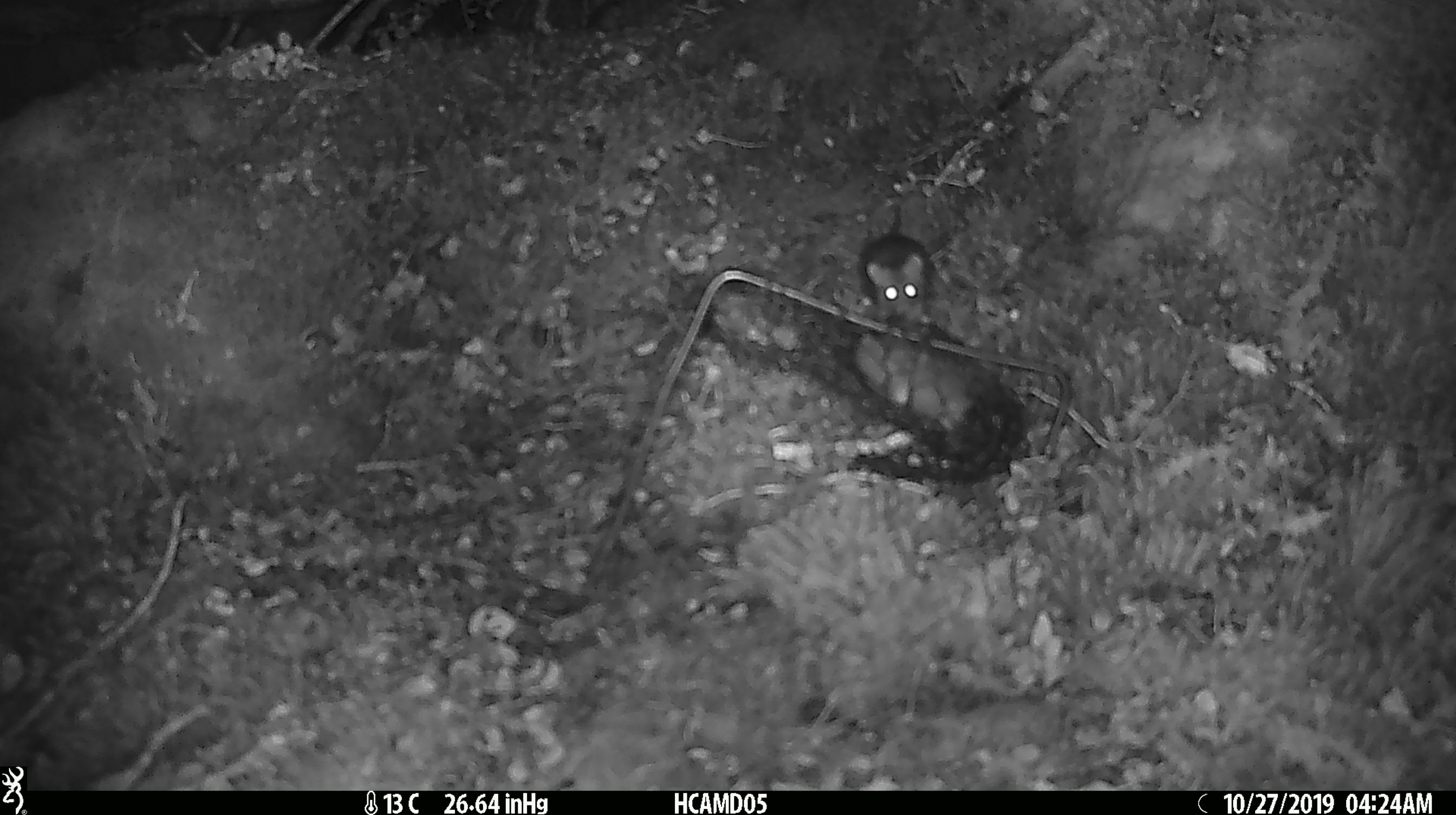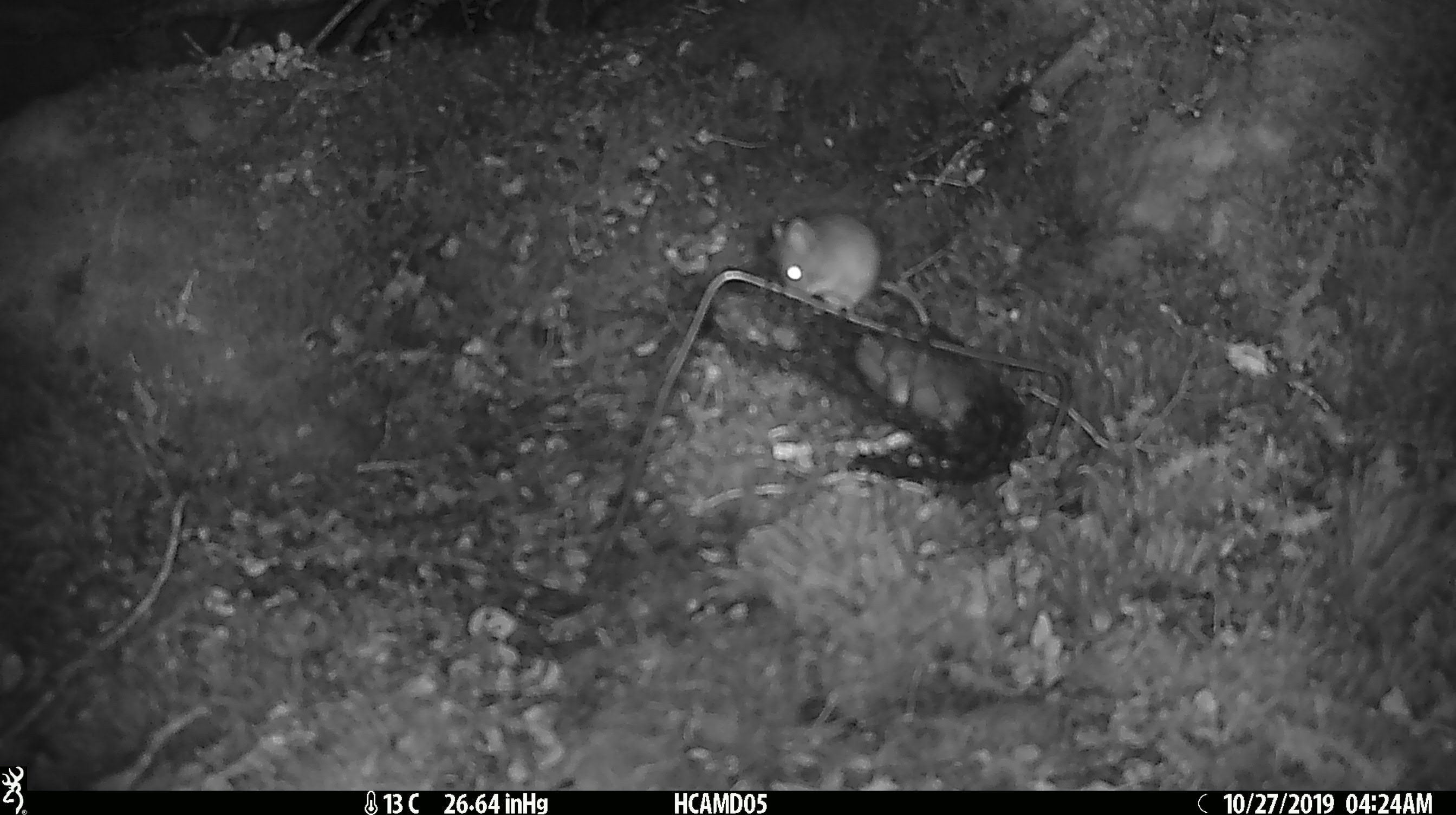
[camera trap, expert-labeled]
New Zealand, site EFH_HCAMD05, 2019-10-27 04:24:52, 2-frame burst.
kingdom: Animalia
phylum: Chordata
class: Mammalia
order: Rodentia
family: Muridae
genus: Mus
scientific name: Mus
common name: mouse